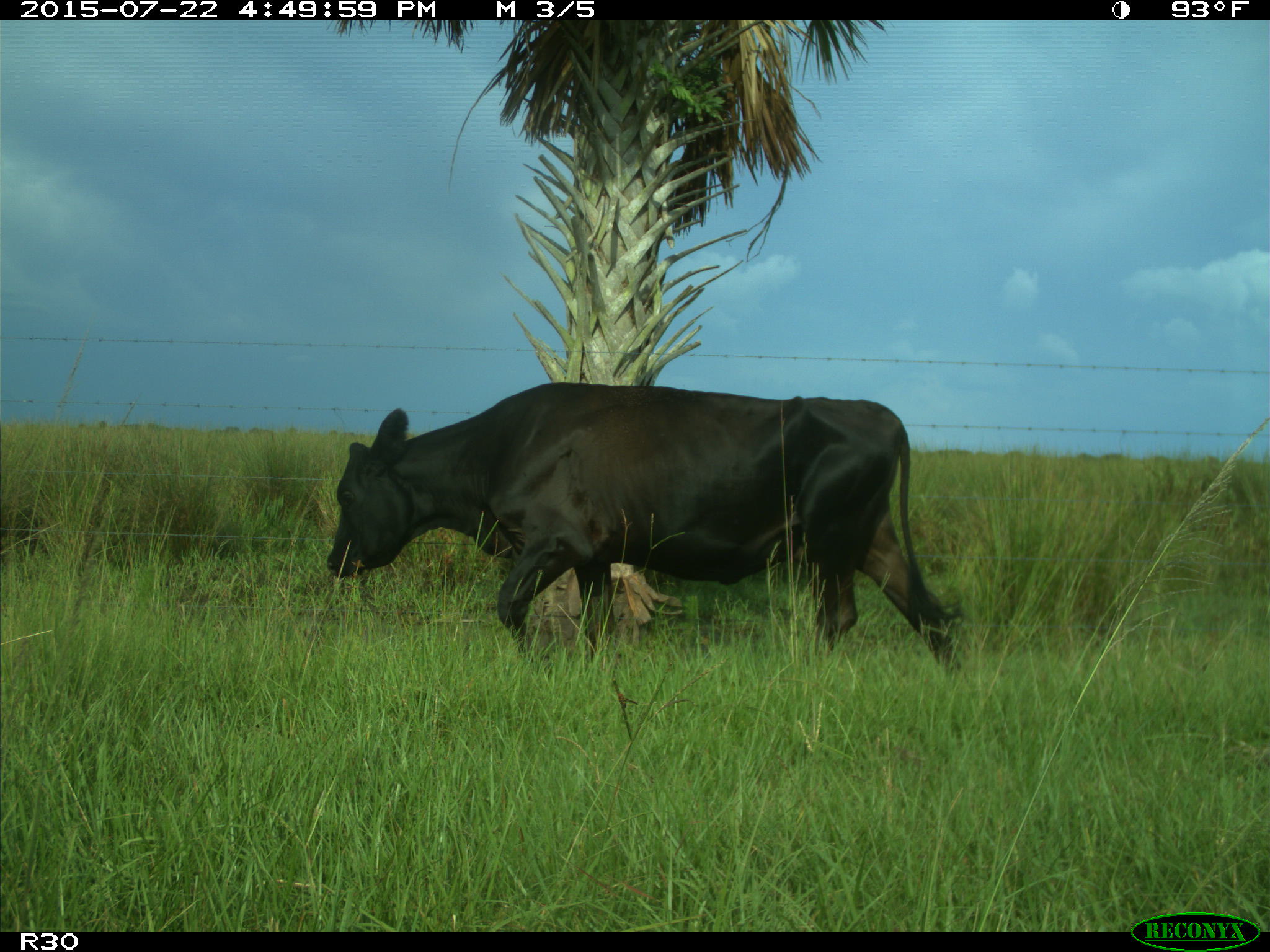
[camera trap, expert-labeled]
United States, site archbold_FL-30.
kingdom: Animalia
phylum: Chordata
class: Mammalia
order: Artiodactyla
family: Bovidae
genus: Bos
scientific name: Bos taurus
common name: domestic cow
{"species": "Bos taurus (domestic cow)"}